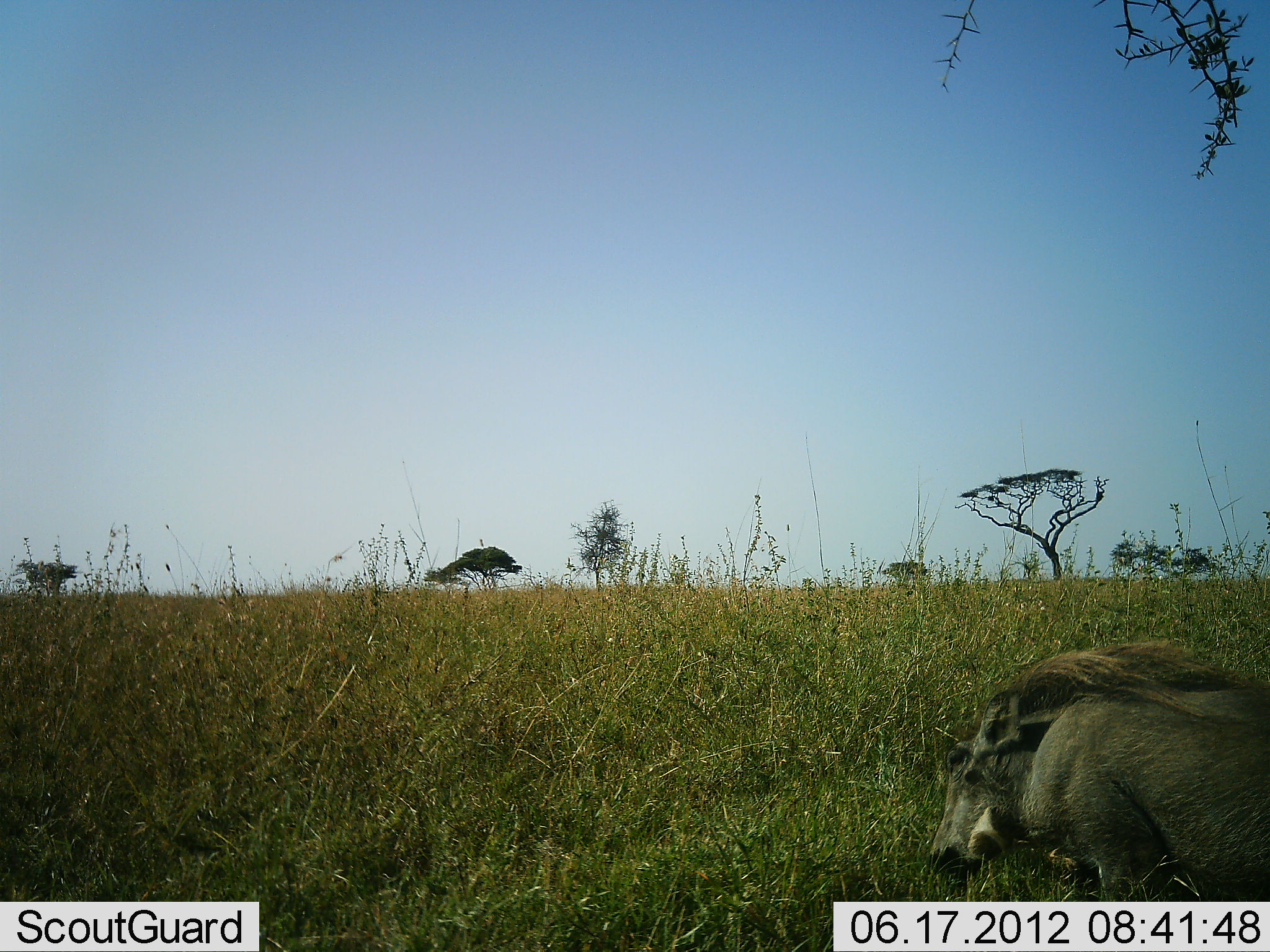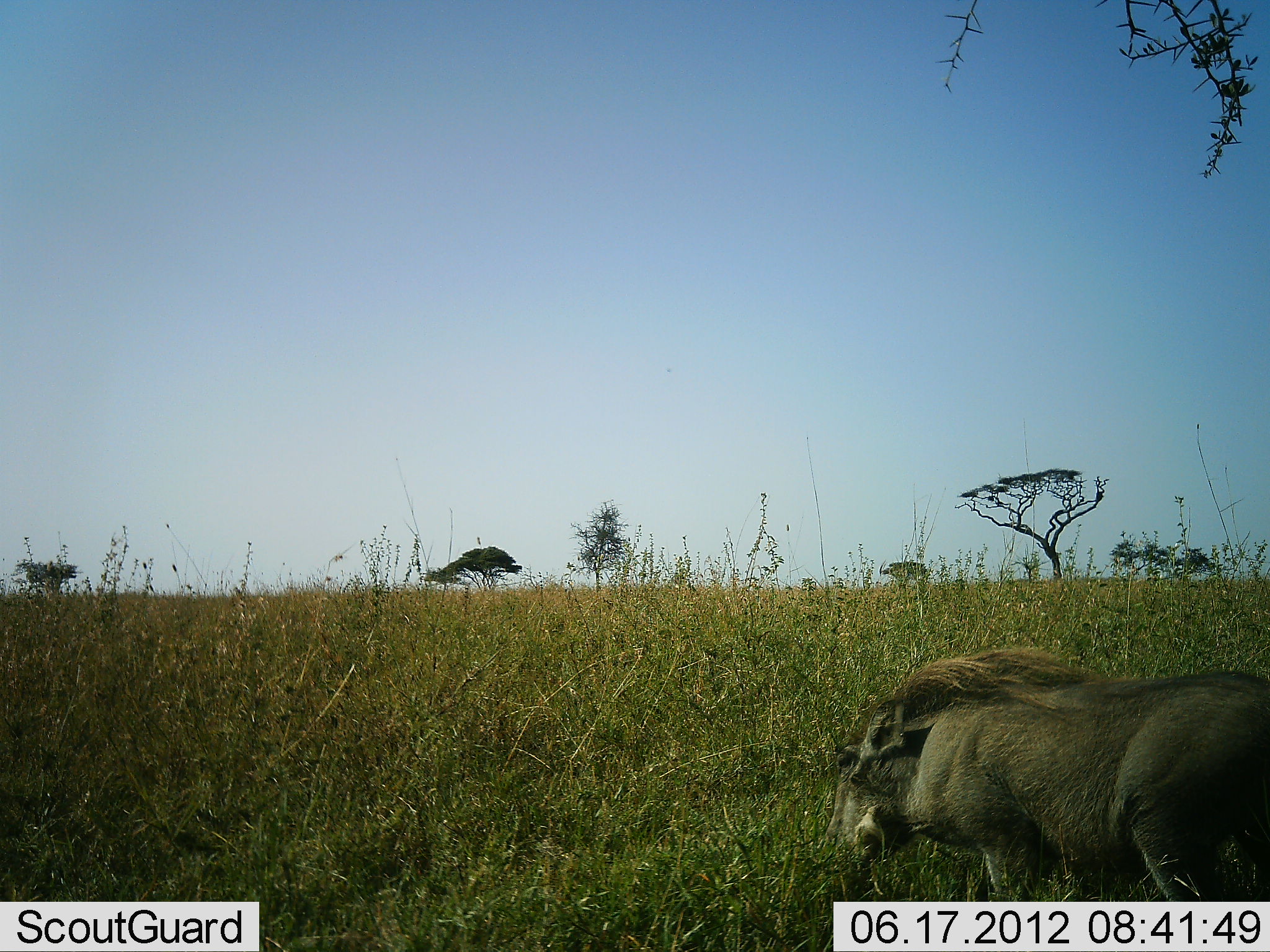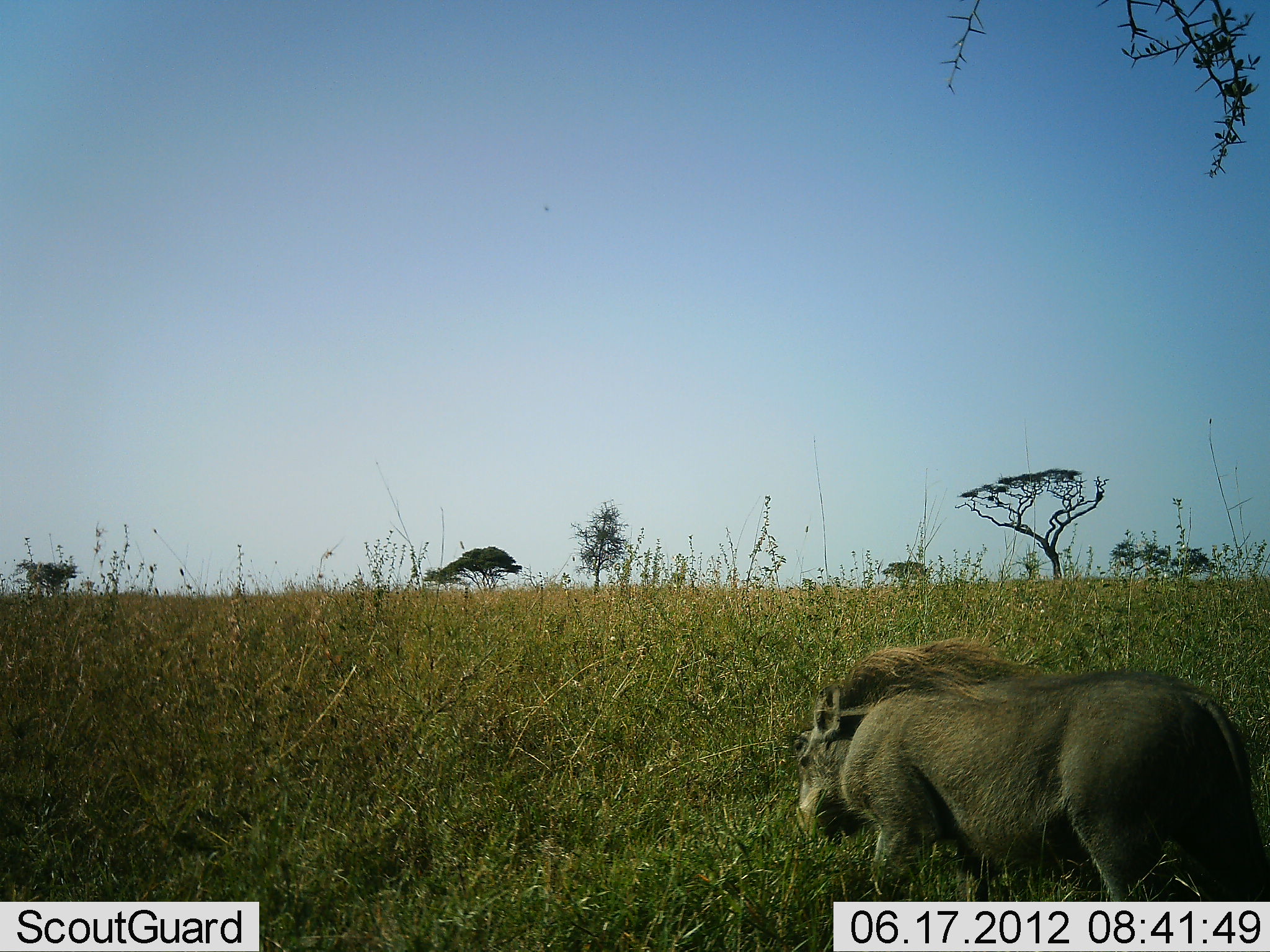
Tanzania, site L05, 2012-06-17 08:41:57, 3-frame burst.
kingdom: Animalia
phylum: Chordata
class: Mammalia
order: Artiodactyla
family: Suidae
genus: Phacochoerus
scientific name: Phacochoerus africanus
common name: warthog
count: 1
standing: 10%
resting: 0%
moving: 80%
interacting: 0%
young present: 0%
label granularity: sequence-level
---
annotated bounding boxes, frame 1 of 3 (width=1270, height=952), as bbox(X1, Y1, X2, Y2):
animal: bbox(929, 641, 1270, 902)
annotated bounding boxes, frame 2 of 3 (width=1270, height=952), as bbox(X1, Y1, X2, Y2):
animal: bbox(825, 650, 1270, 902)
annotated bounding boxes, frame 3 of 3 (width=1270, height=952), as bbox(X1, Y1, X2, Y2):
animal: bbox(793, 639, 1270, 902)